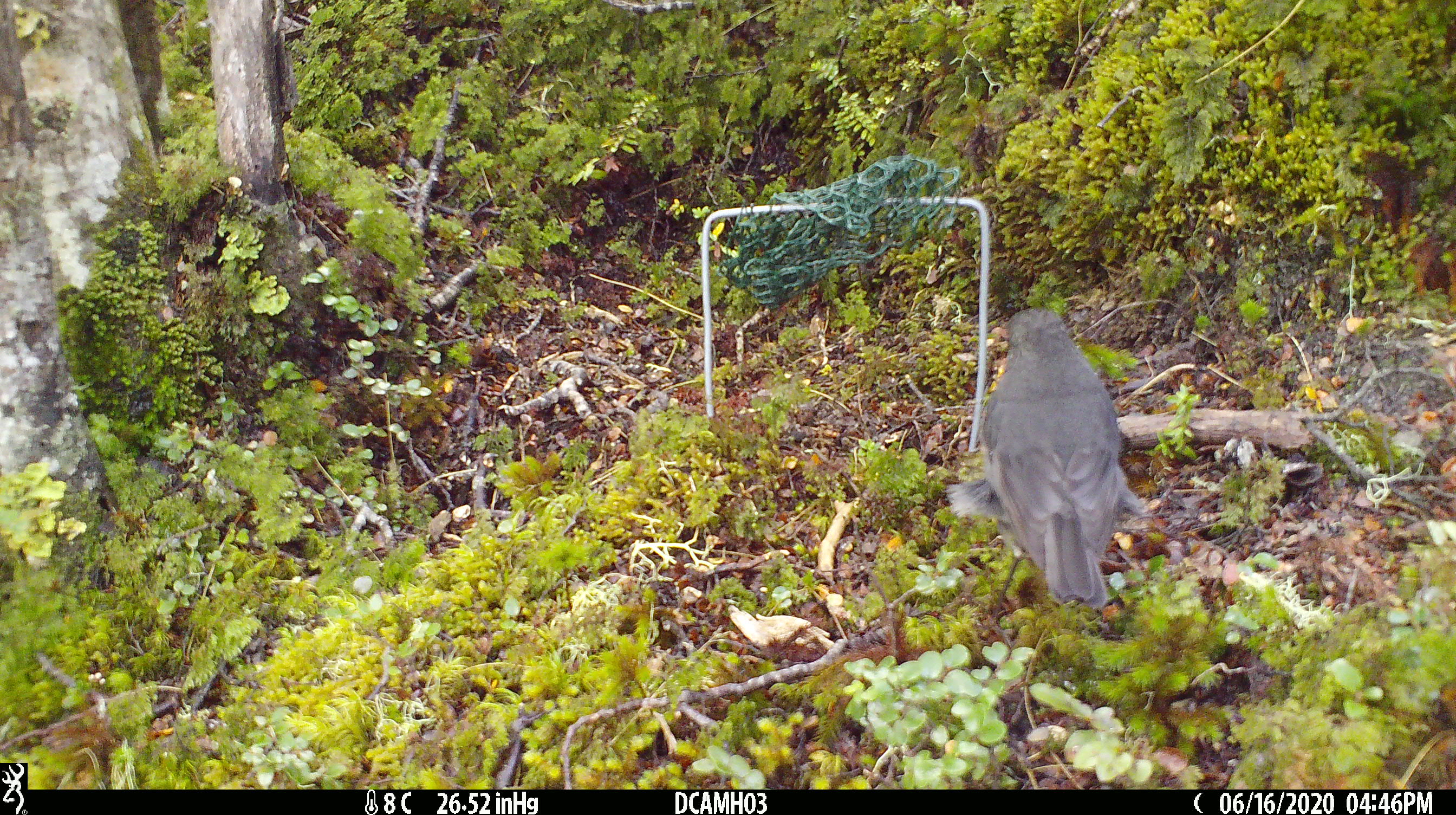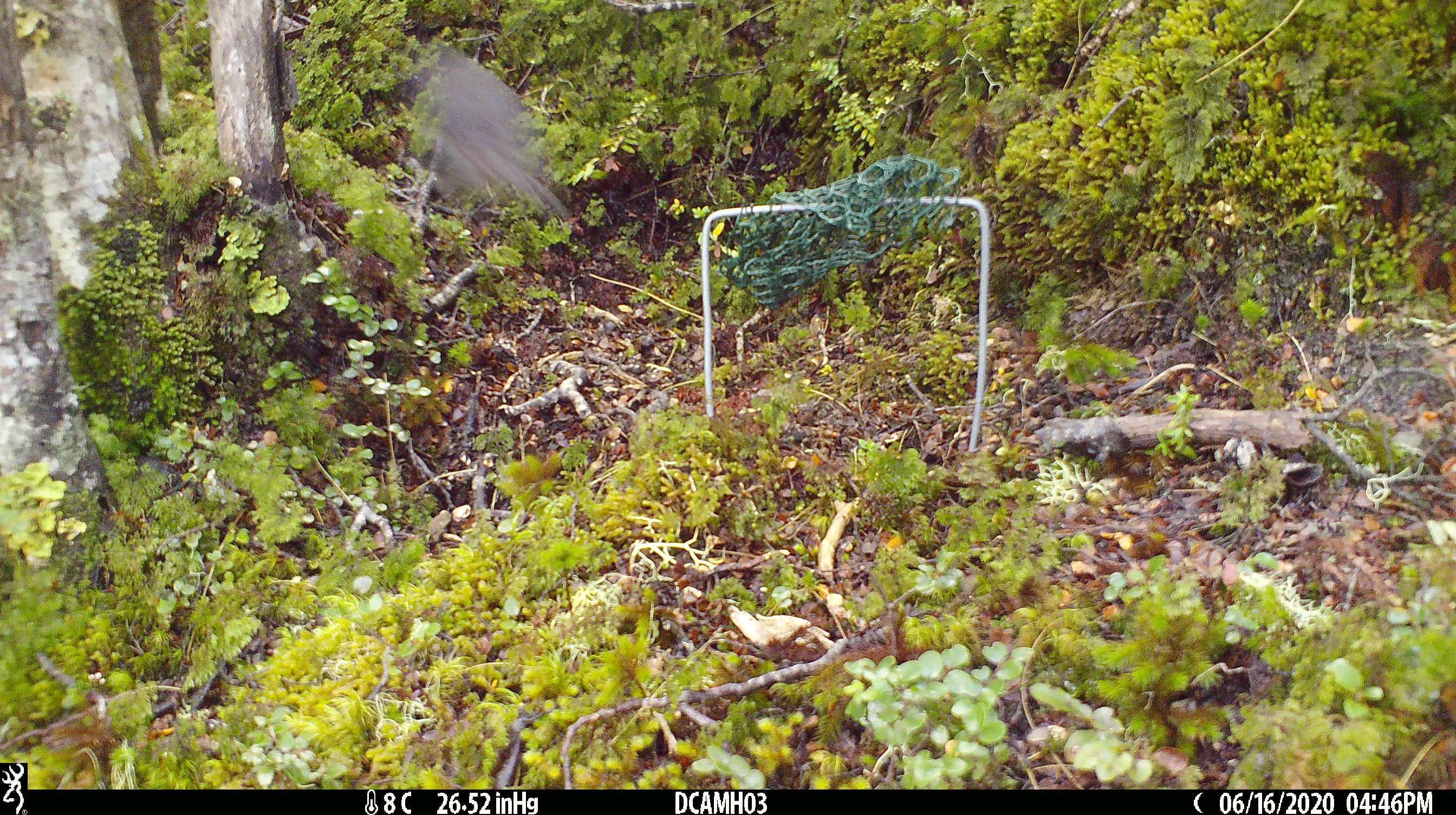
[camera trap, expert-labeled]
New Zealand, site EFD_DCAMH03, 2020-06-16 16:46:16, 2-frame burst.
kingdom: Animalia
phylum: Chordata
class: Aves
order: Passeriformes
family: Petroicidae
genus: Petroica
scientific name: Petroica australis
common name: new zealand robin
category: robin